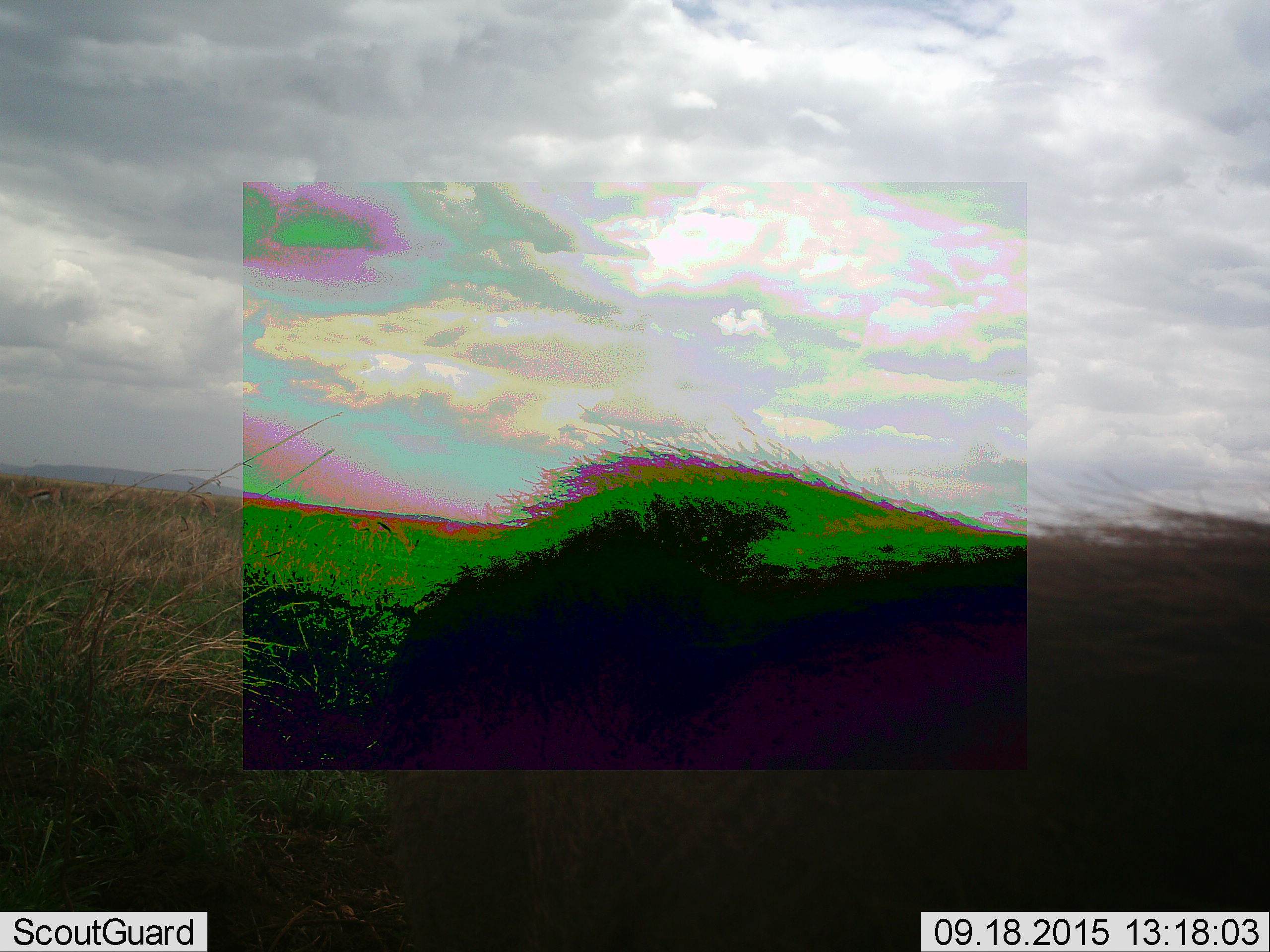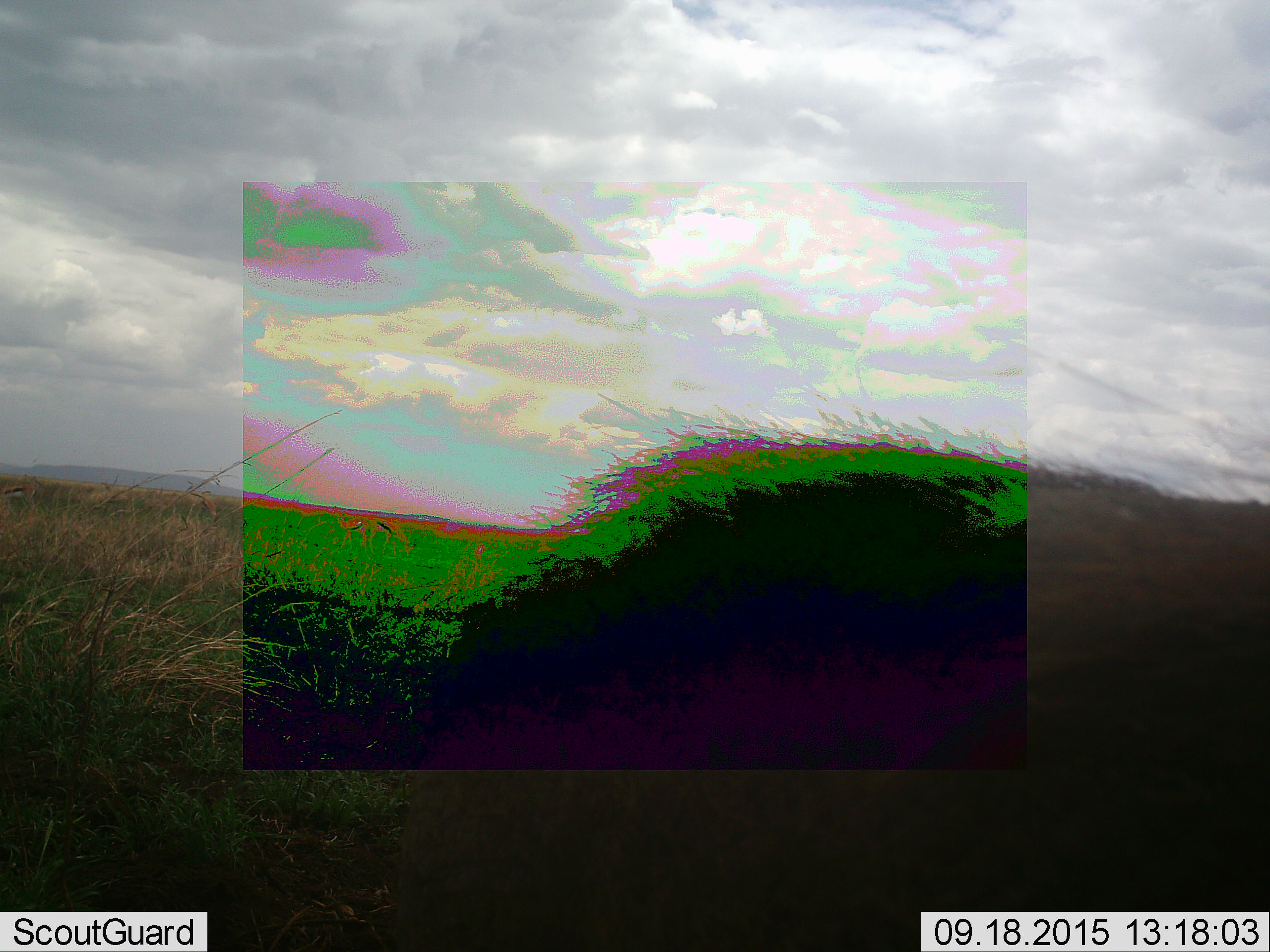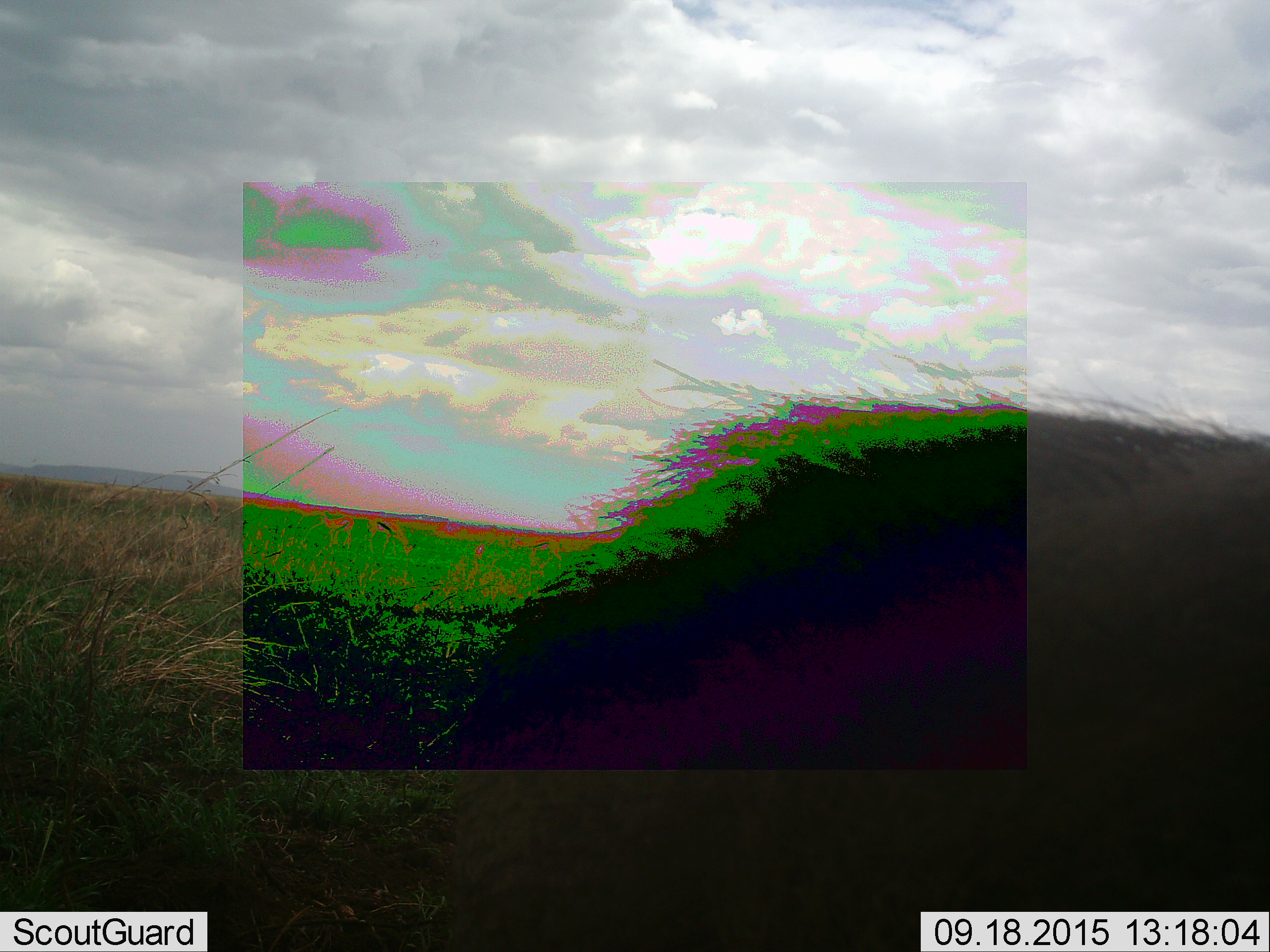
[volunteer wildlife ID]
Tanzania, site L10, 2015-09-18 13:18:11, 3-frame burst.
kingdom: Animalia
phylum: Chordata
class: Mammalia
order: Artiodactyla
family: Suidae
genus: Phacochoerus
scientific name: Phacochoerus africanus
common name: warthog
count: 1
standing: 50%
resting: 0%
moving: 33%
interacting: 17%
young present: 0%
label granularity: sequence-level